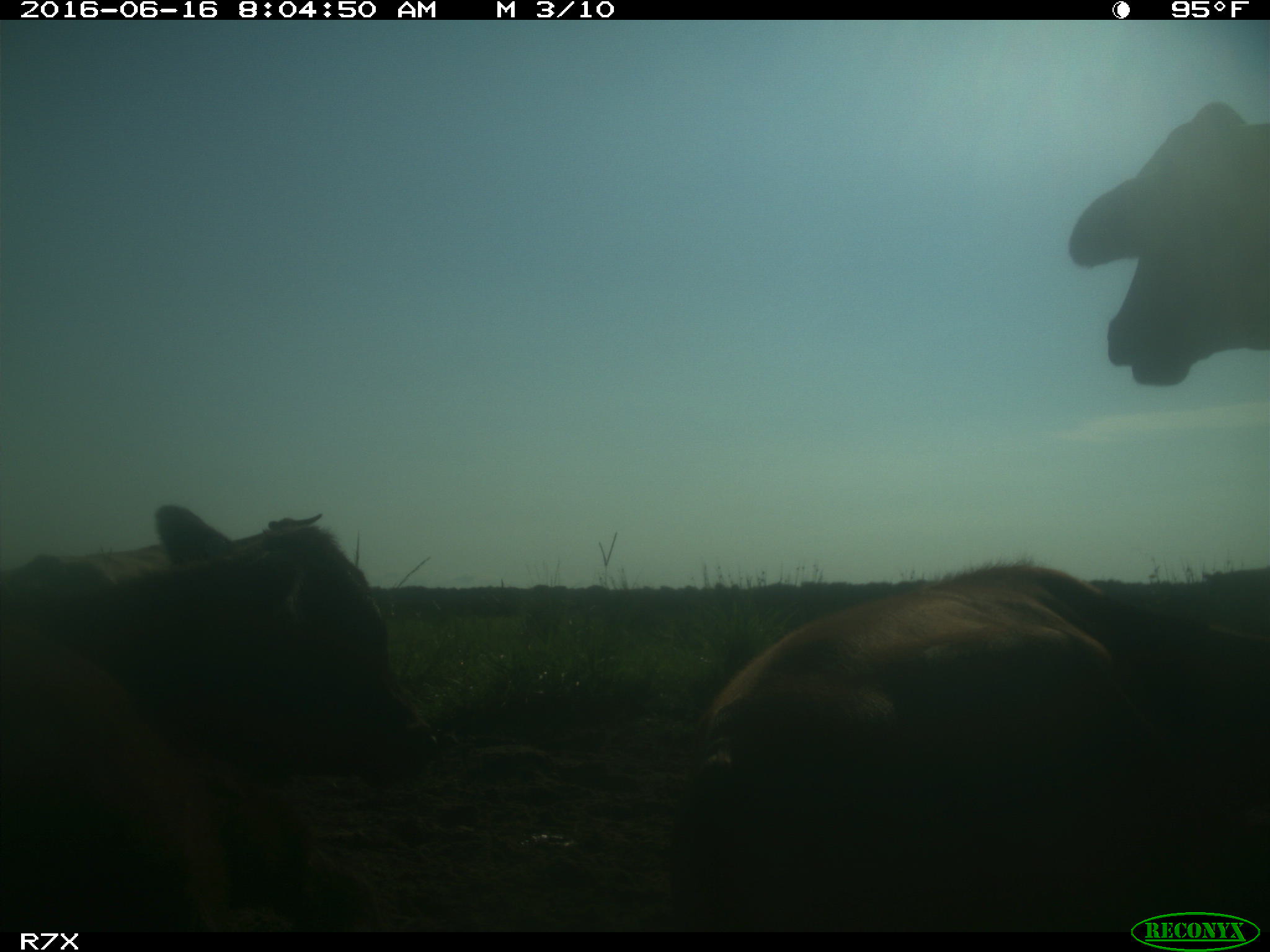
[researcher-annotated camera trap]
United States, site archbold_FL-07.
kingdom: Animalia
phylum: Chordata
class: Mammalia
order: Artiodactyla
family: Bovidae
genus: Bos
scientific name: Bos taurus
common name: domestic cow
Bos taurus (domestic cow).